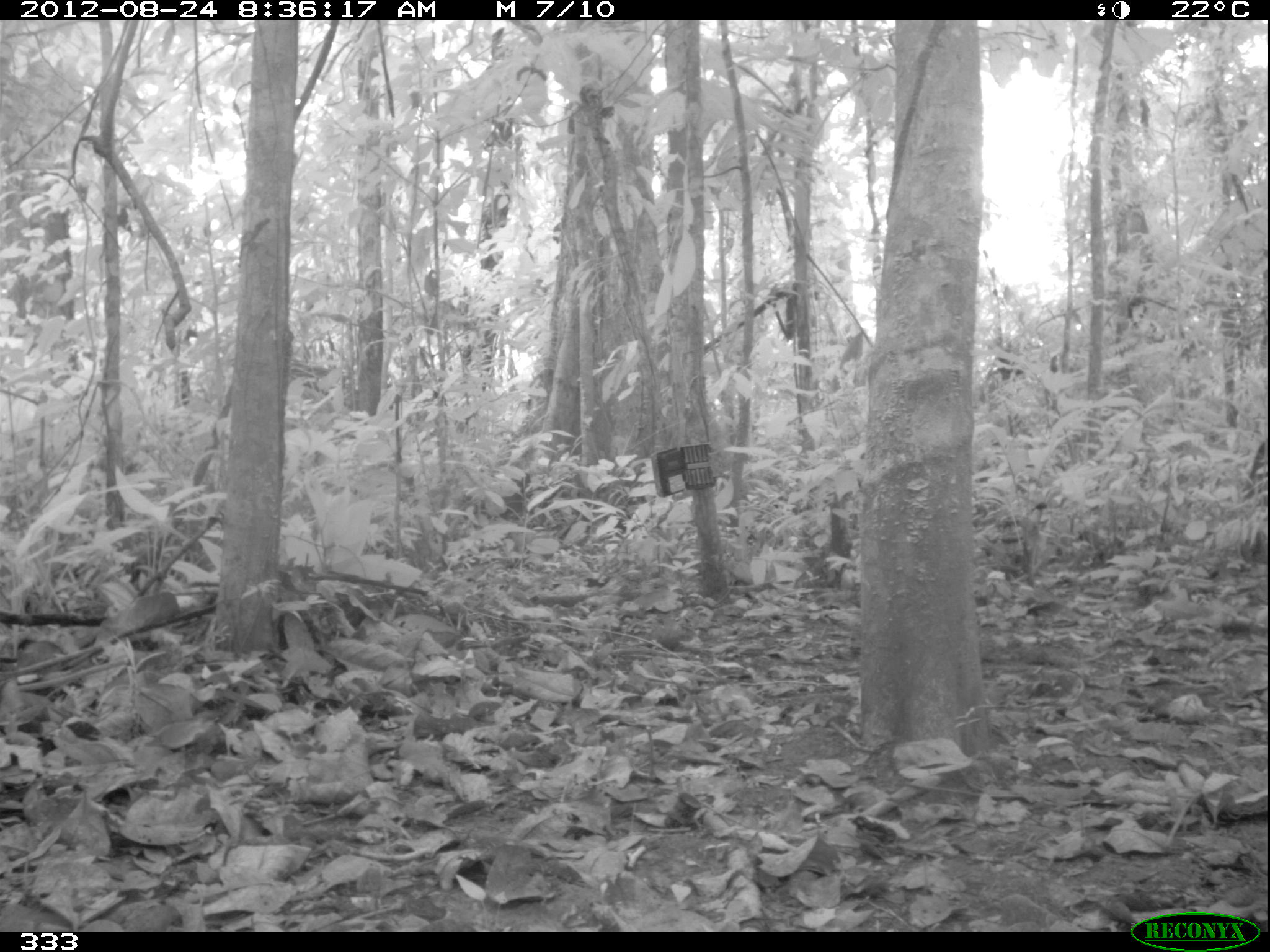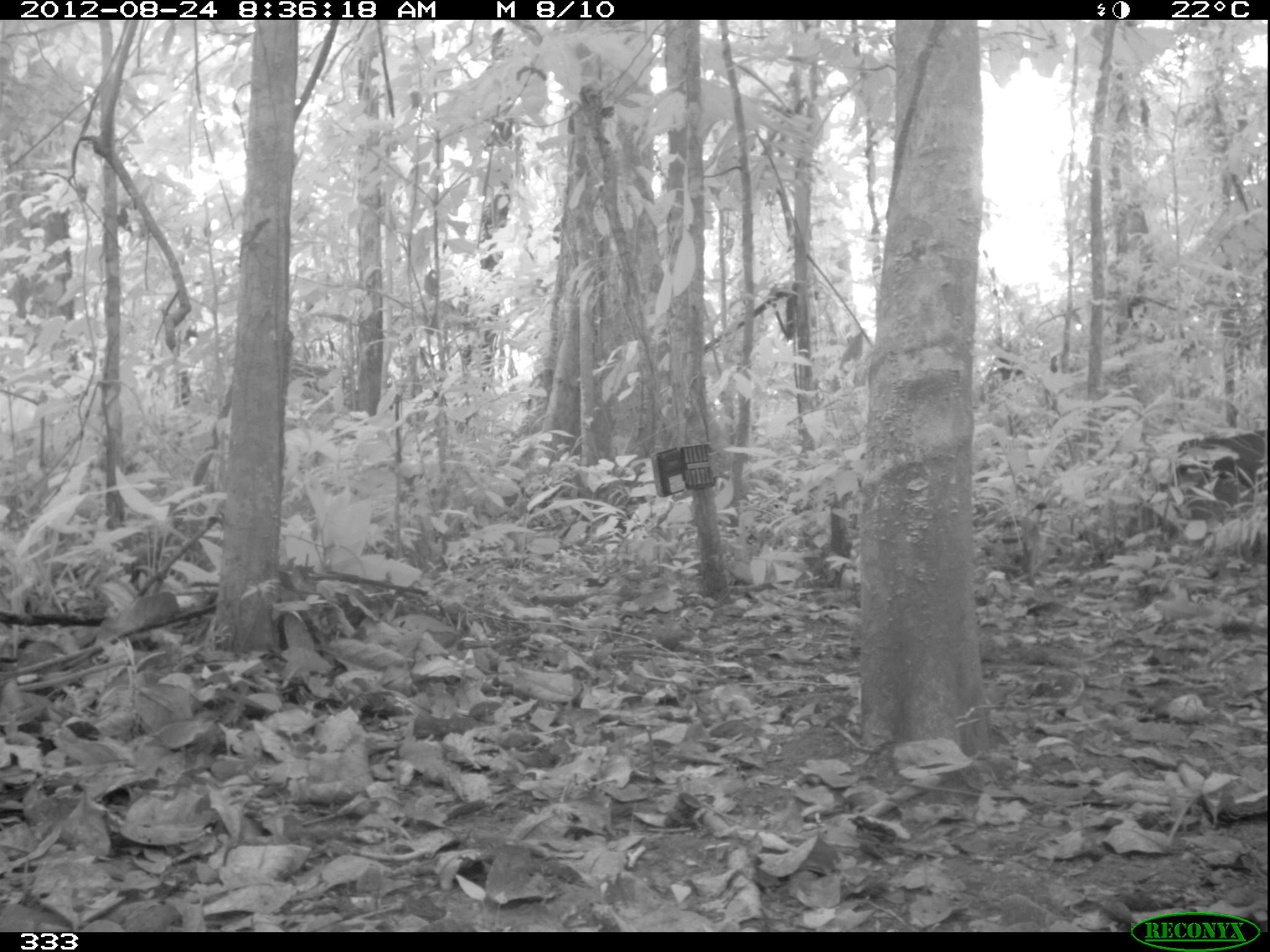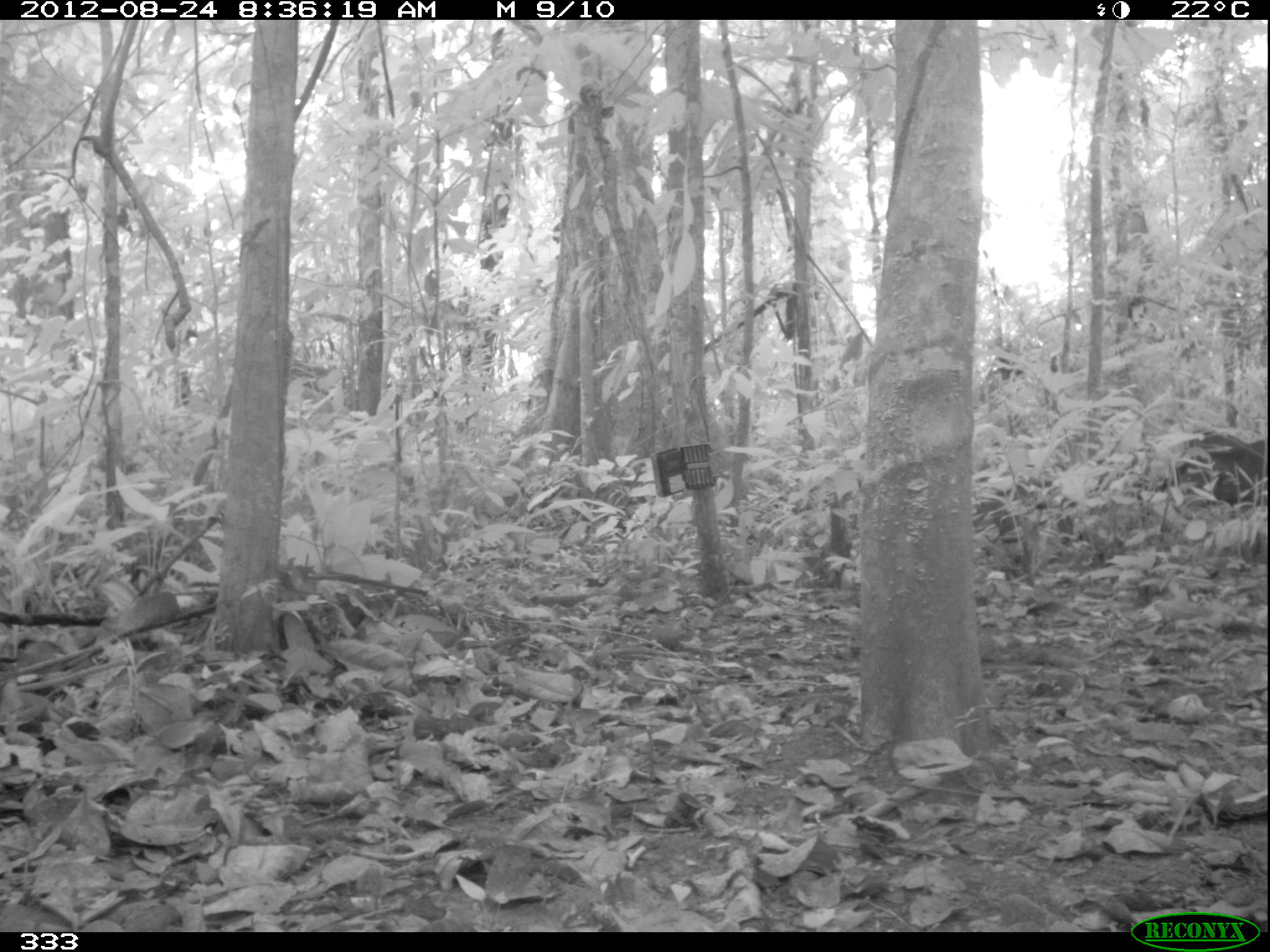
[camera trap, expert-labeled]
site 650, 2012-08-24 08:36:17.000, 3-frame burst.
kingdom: Animalia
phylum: Chordata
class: Mammalia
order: Artiodactyla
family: Tayassuidae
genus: Tayassu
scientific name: Tayassu pecari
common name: white-lipped peccary